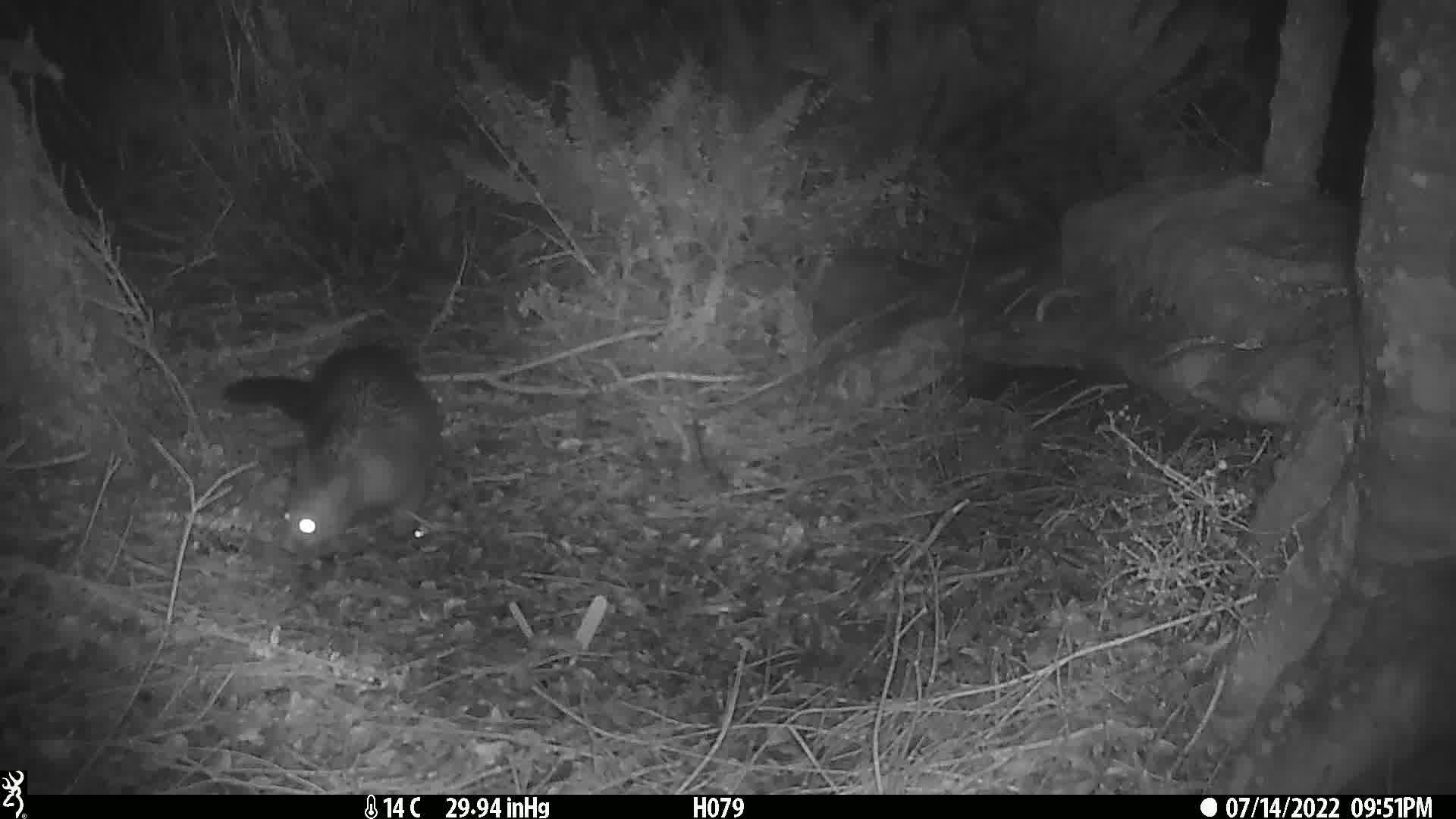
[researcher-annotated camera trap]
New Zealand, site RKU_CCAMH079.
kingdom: Animalia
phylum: Chordata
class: Mammalia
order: Diprotodontia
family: Phalangeridae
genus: Trichosurus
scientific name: Trichosurus vulpecula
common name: common brushtail possum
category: possum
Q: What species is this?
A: Possum (common brushtail possum) (Trichosurus vulpecula).